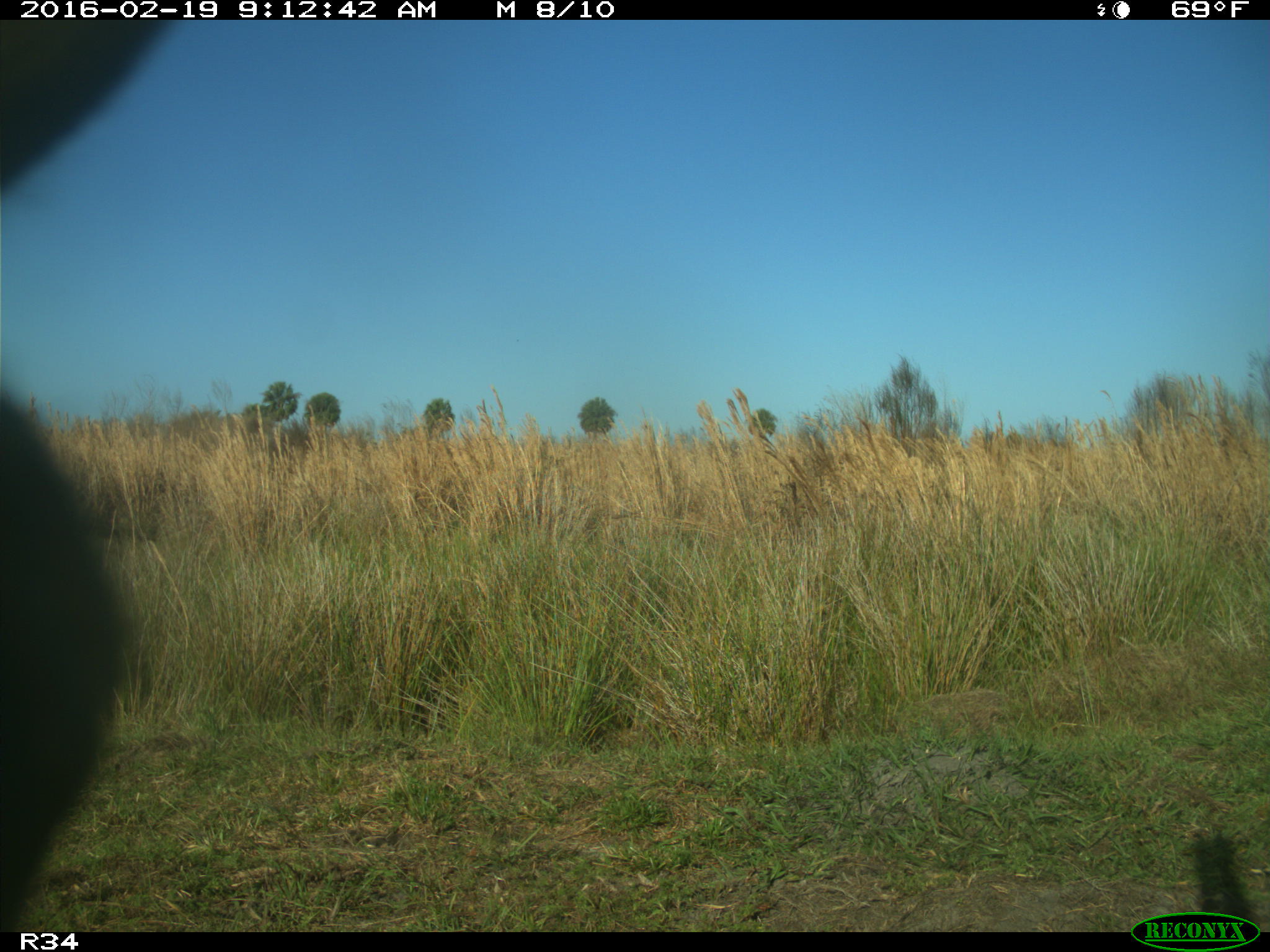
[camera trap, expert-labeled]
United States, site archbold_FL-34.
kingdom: Animalia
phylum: Chordata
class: Mammalia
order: Artiodactyla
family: Bovidae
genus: Bos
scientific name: Bos taurus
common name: domestic cow